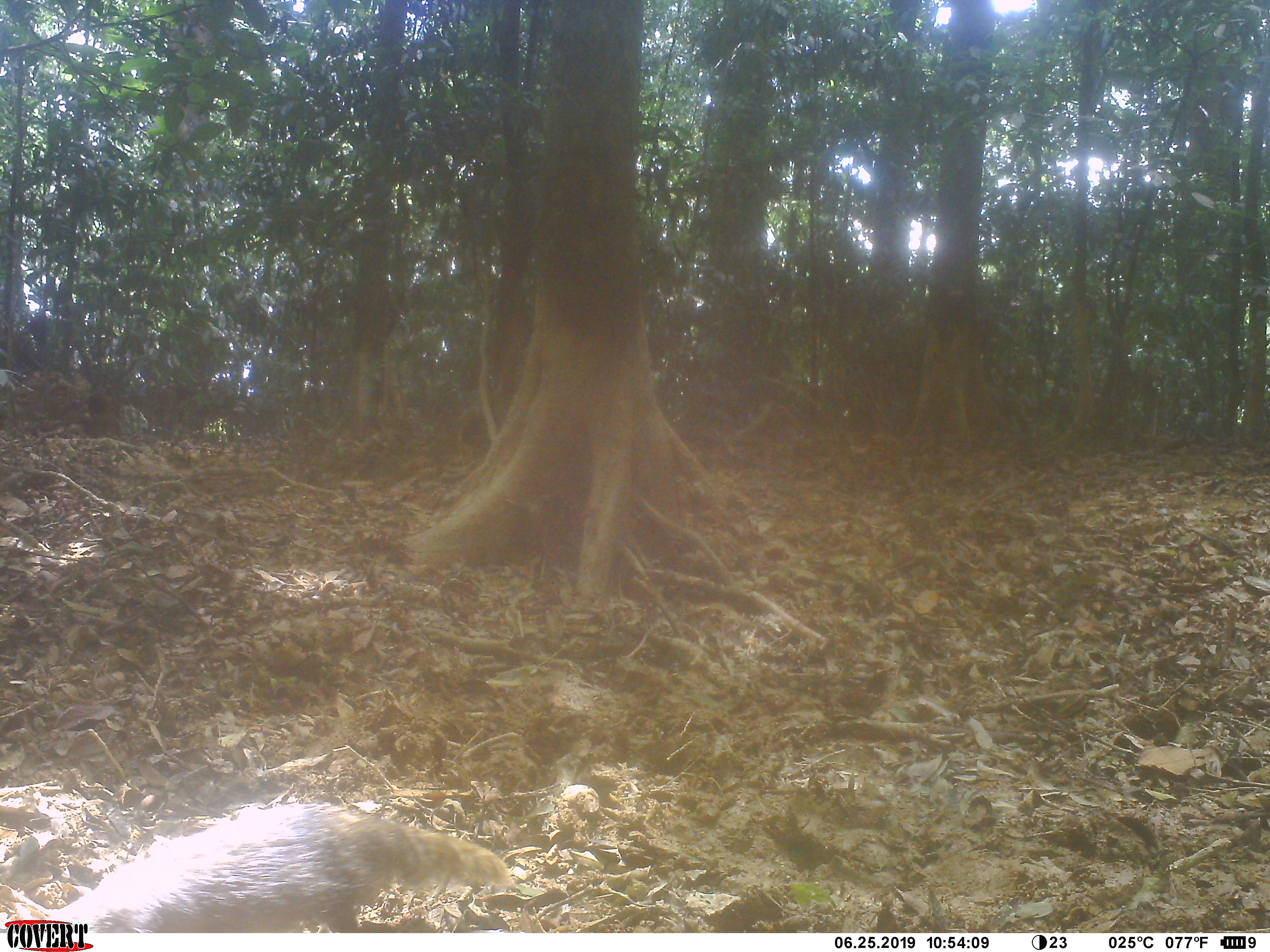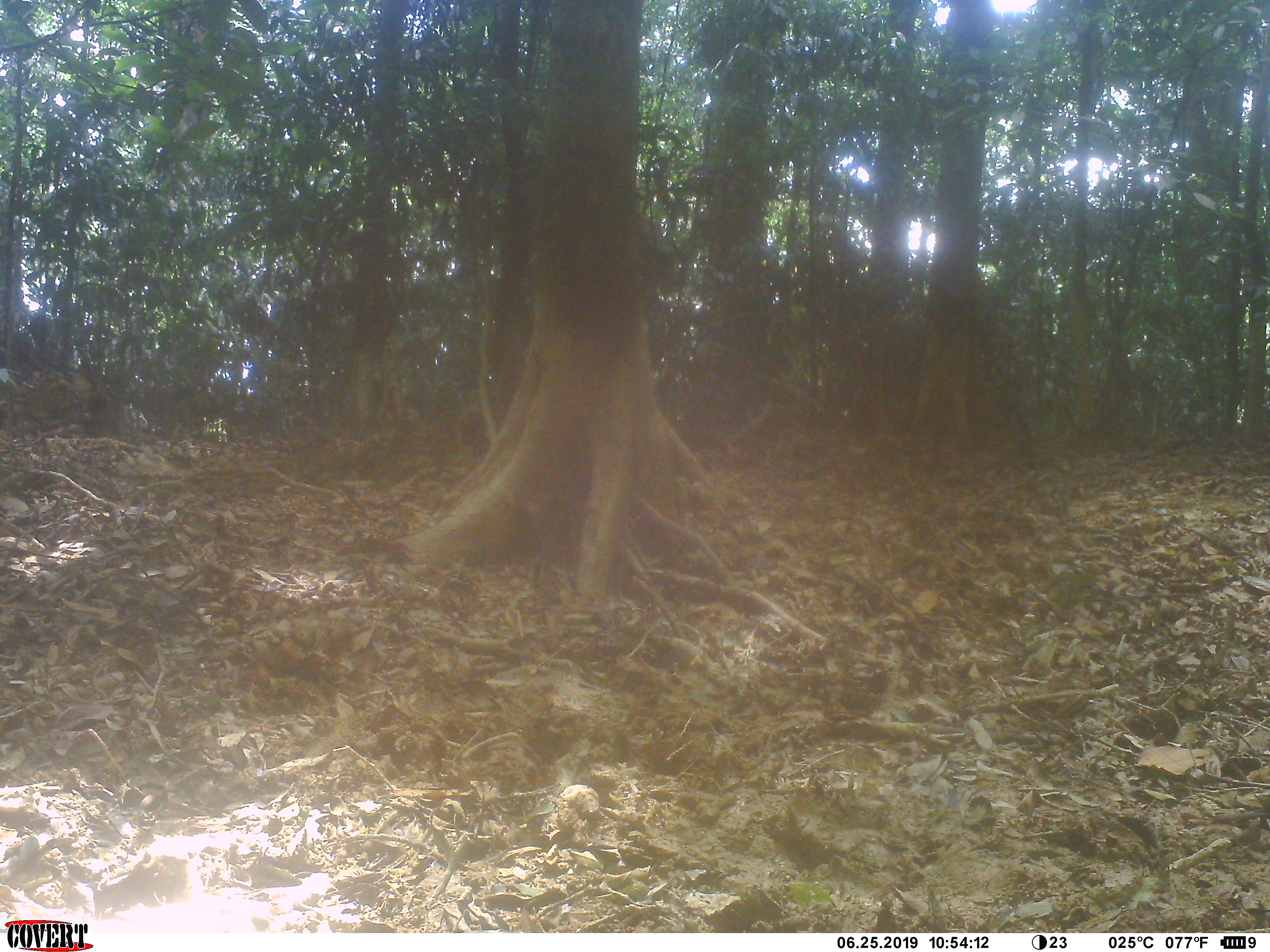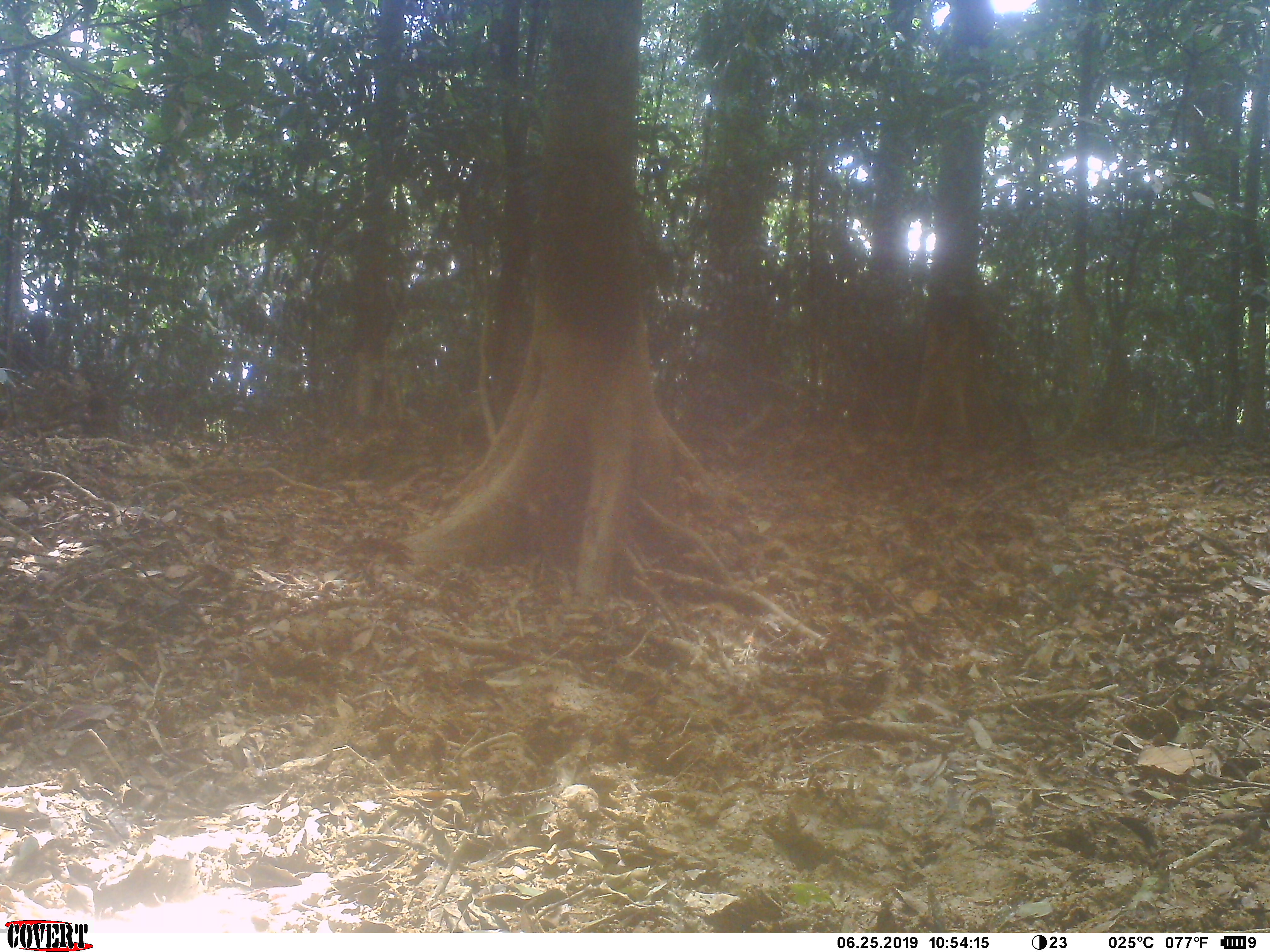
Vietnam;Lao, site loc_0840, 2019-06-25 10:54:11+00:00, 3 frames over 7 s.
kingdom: Animalia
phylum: Chordata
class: Mammalia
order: Carnivora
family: Herpestidae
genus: Urva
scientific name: Urva urva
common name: crab-eating mongoose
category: crab eating mongoose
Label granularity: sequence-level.